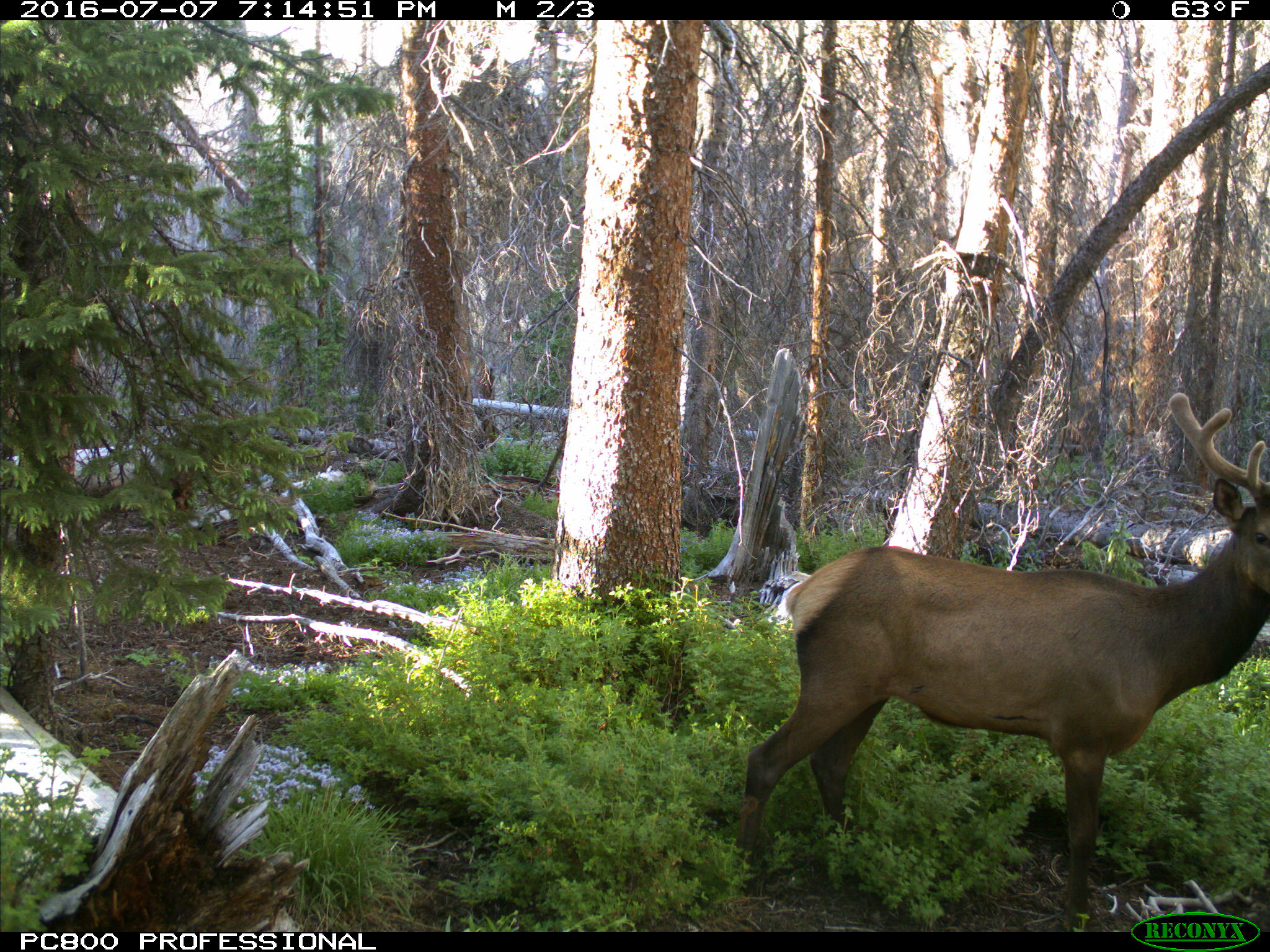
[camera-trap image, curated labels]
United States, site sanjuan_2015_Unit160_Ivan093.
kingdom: Animalia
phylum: Chordata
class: Mammalia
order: Artiodactyla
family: Cervidae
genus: Cervus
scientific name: Cervus elaphus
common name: red deer